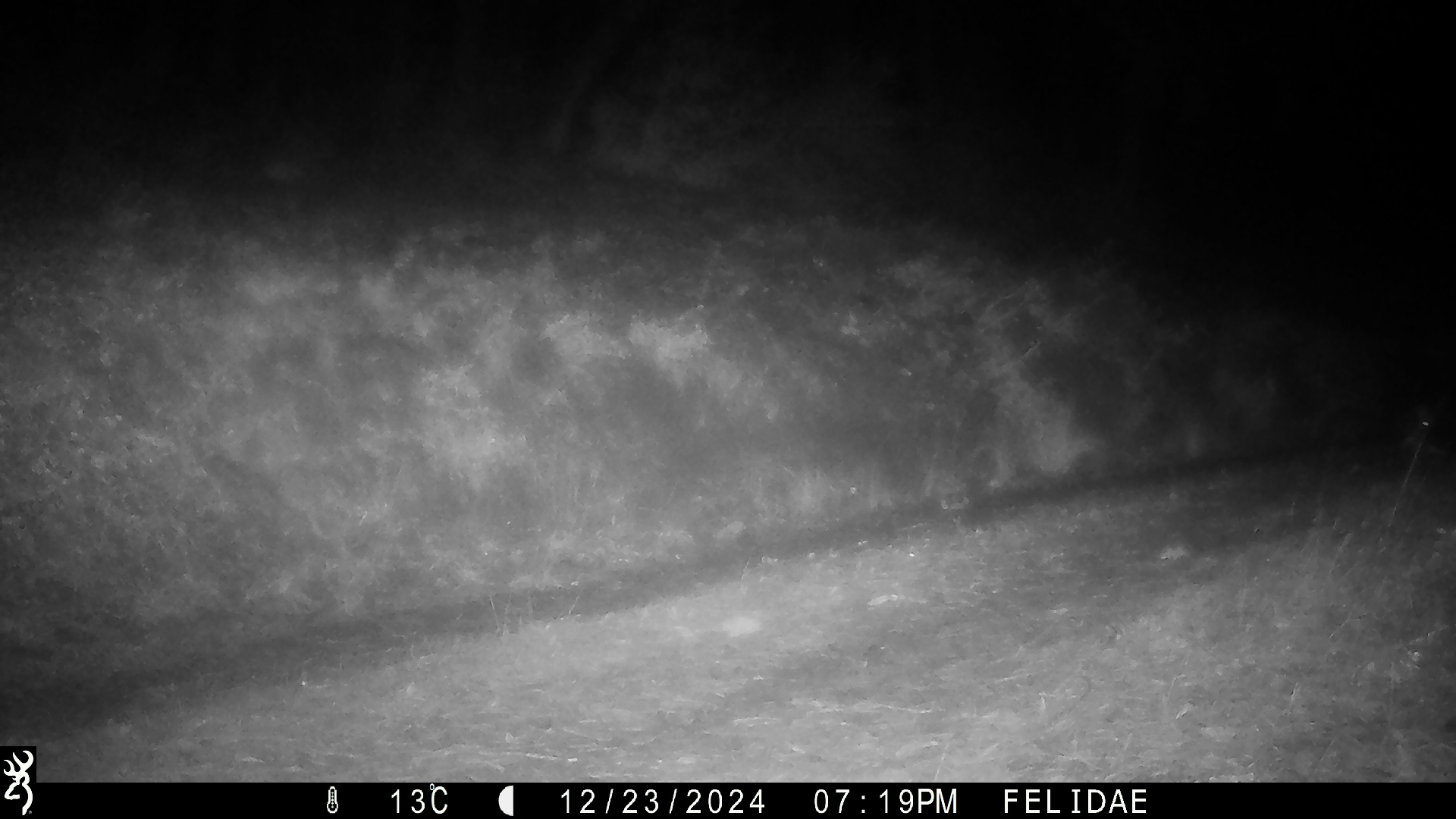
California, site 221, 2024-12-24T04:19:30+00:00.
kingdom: Animalia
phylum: Chordata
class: Mammalia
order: Lagomorpha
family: Leporidae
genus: Lepus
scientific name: Lepus californicus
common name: black-tailed jackrabbit